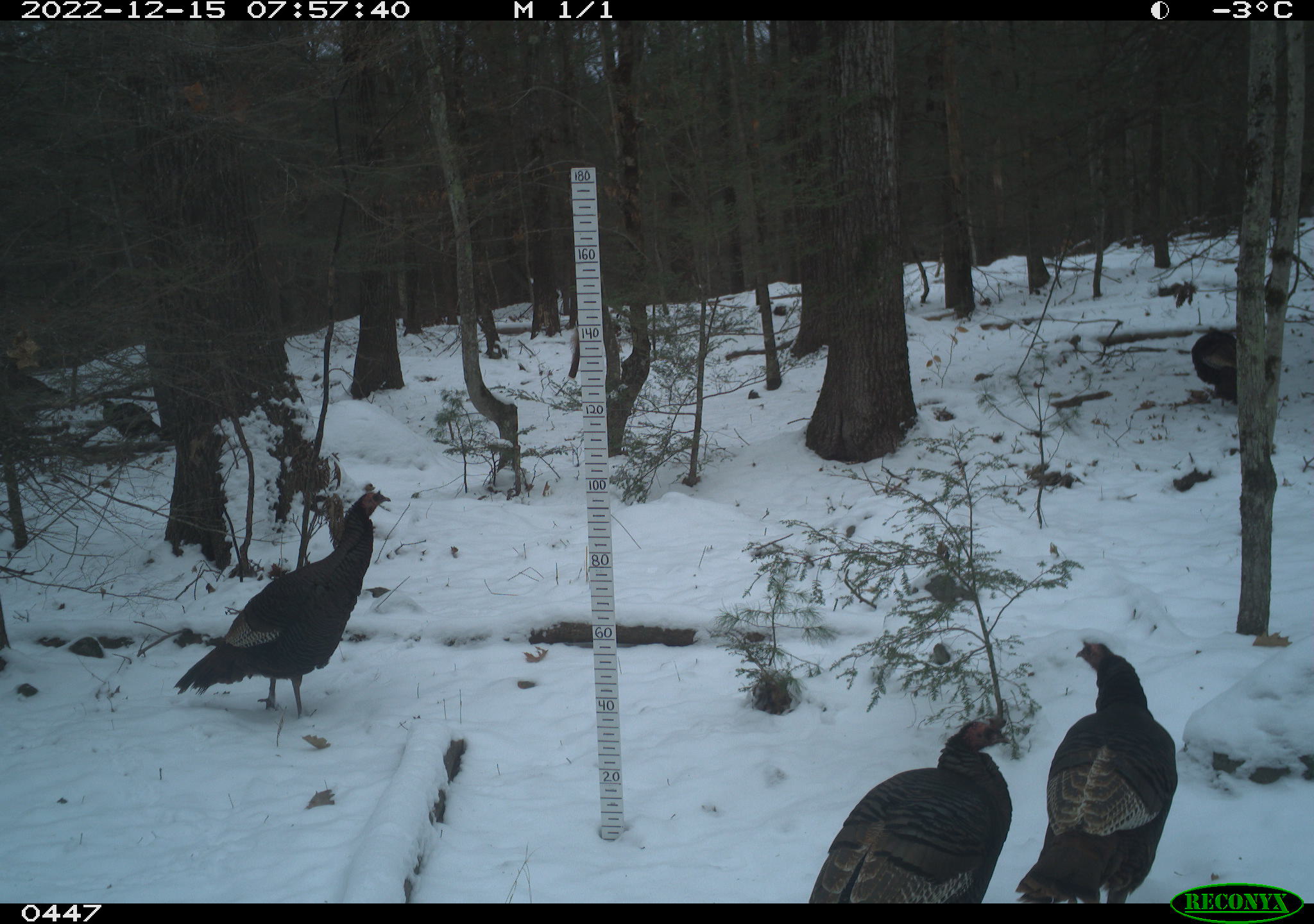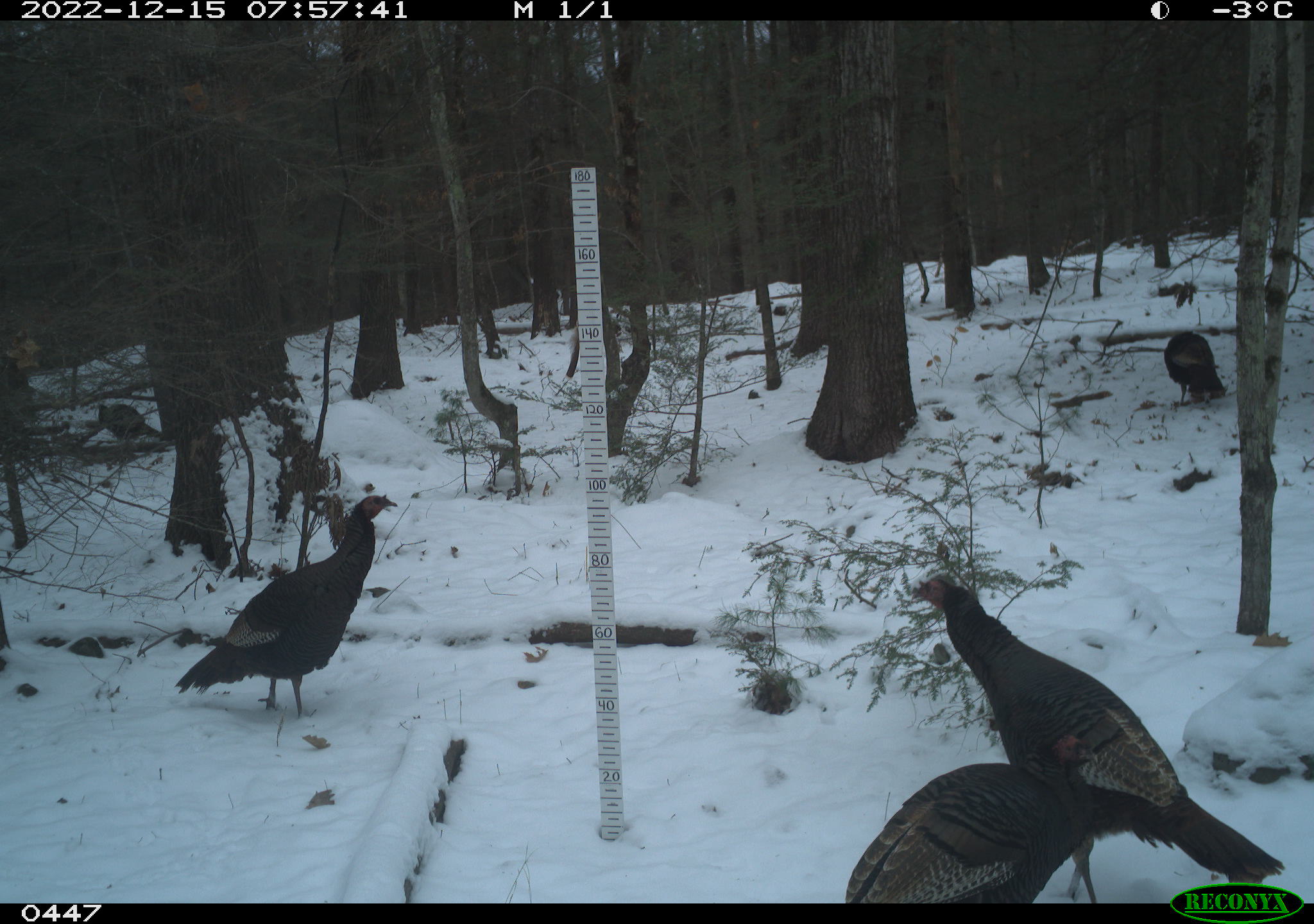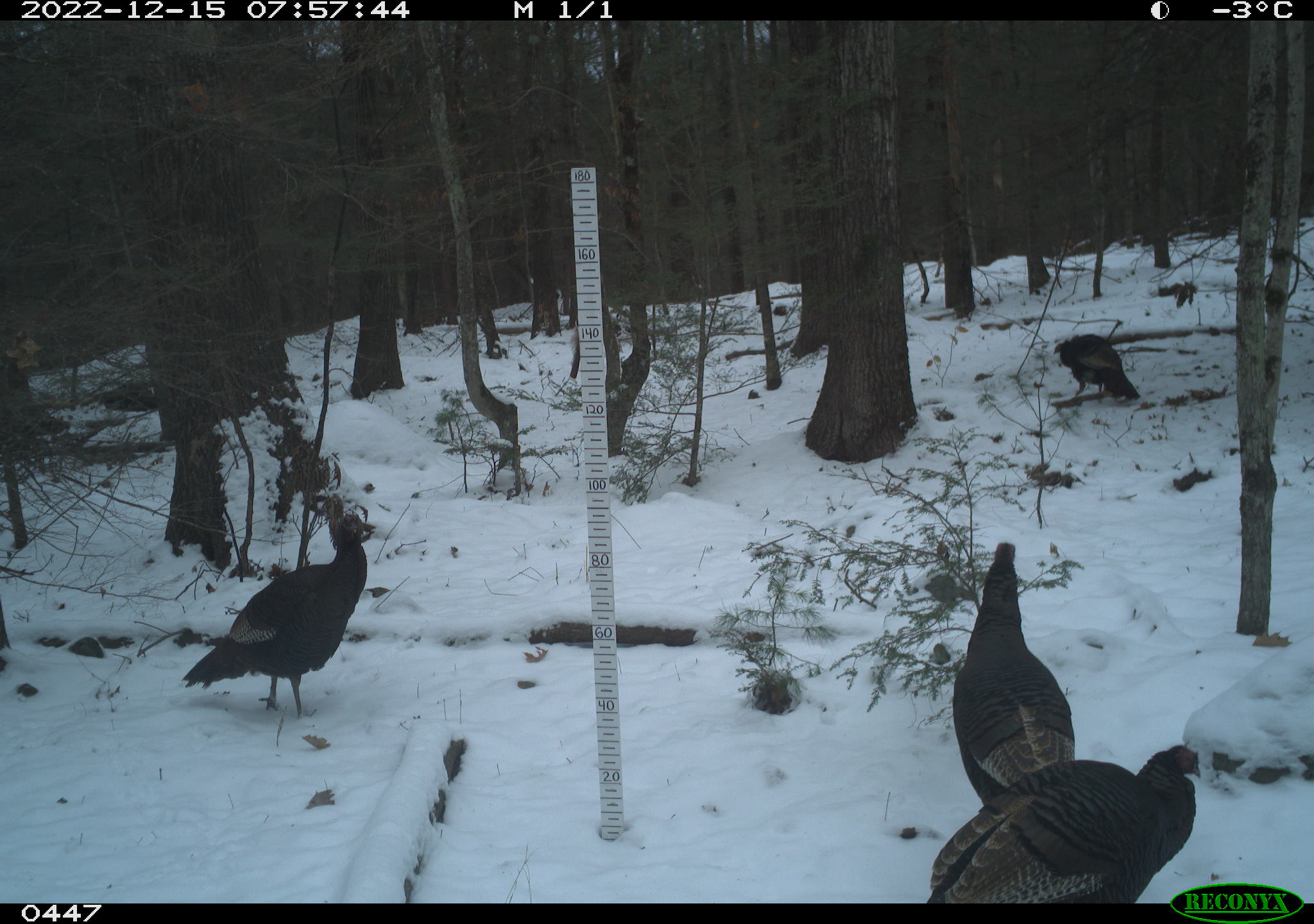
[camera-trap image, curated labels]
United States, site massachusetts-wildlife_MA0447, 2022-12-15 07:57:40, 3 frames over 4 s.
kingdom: Animalia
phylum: Chordata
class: Aves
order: Galliformes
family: Phasianidae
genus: Meleagris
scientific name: Meleagris gallopavo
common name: wild turkey